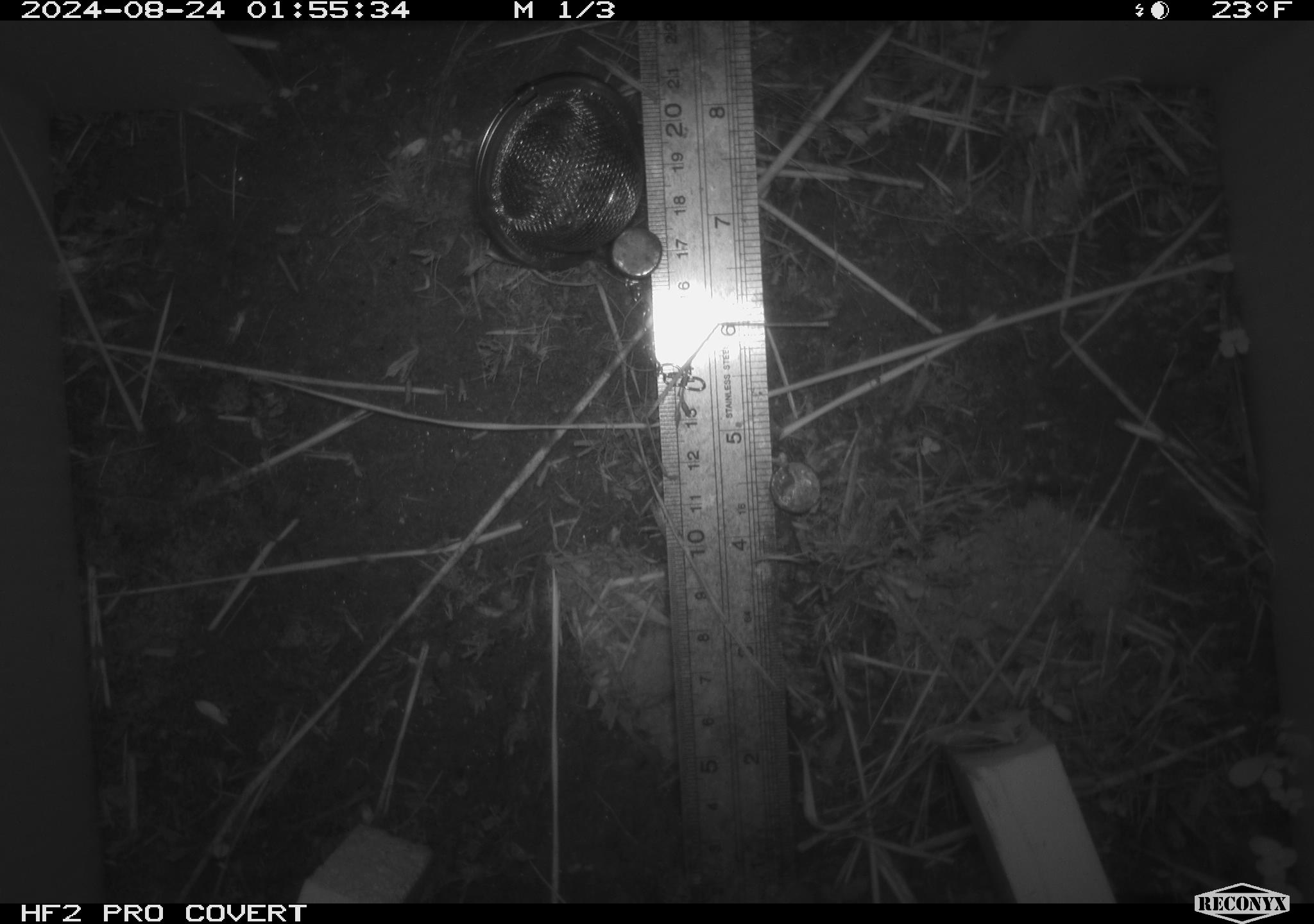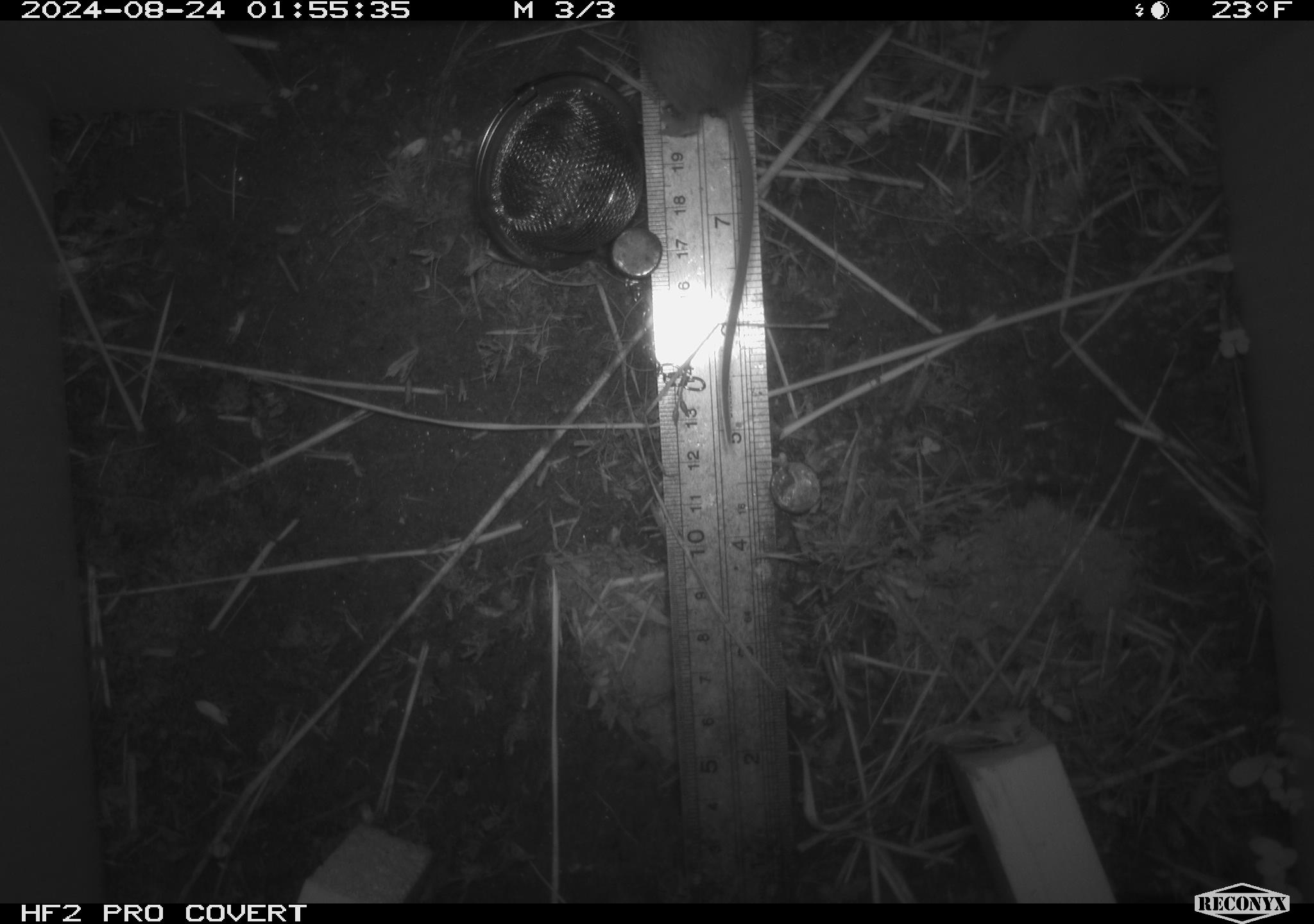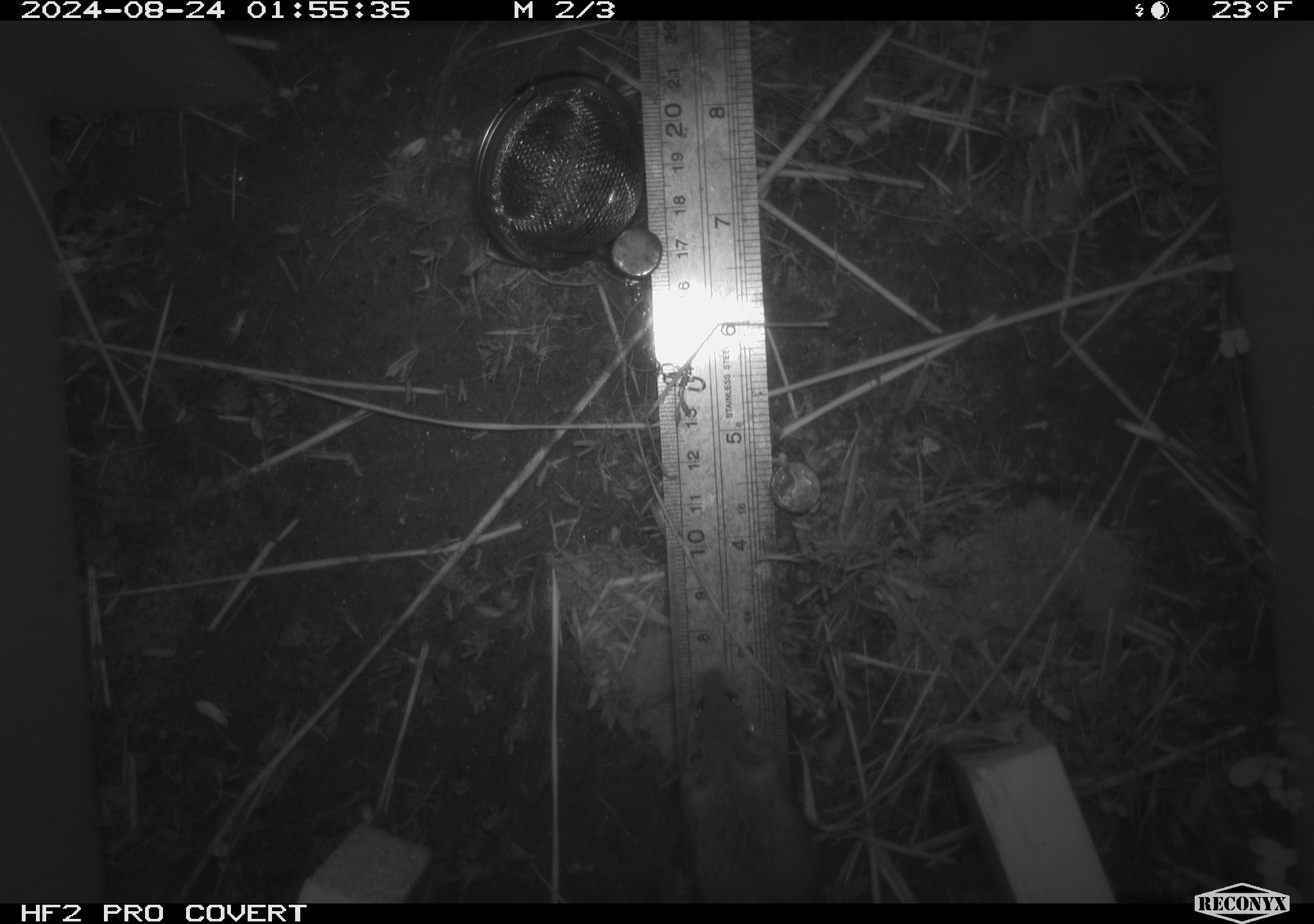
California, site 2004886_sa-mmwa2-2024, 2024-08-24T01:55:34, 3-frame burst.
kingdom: Animalia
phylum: Chordata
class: Mammalia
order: Rodentia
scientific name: Rodentia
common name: mouse species